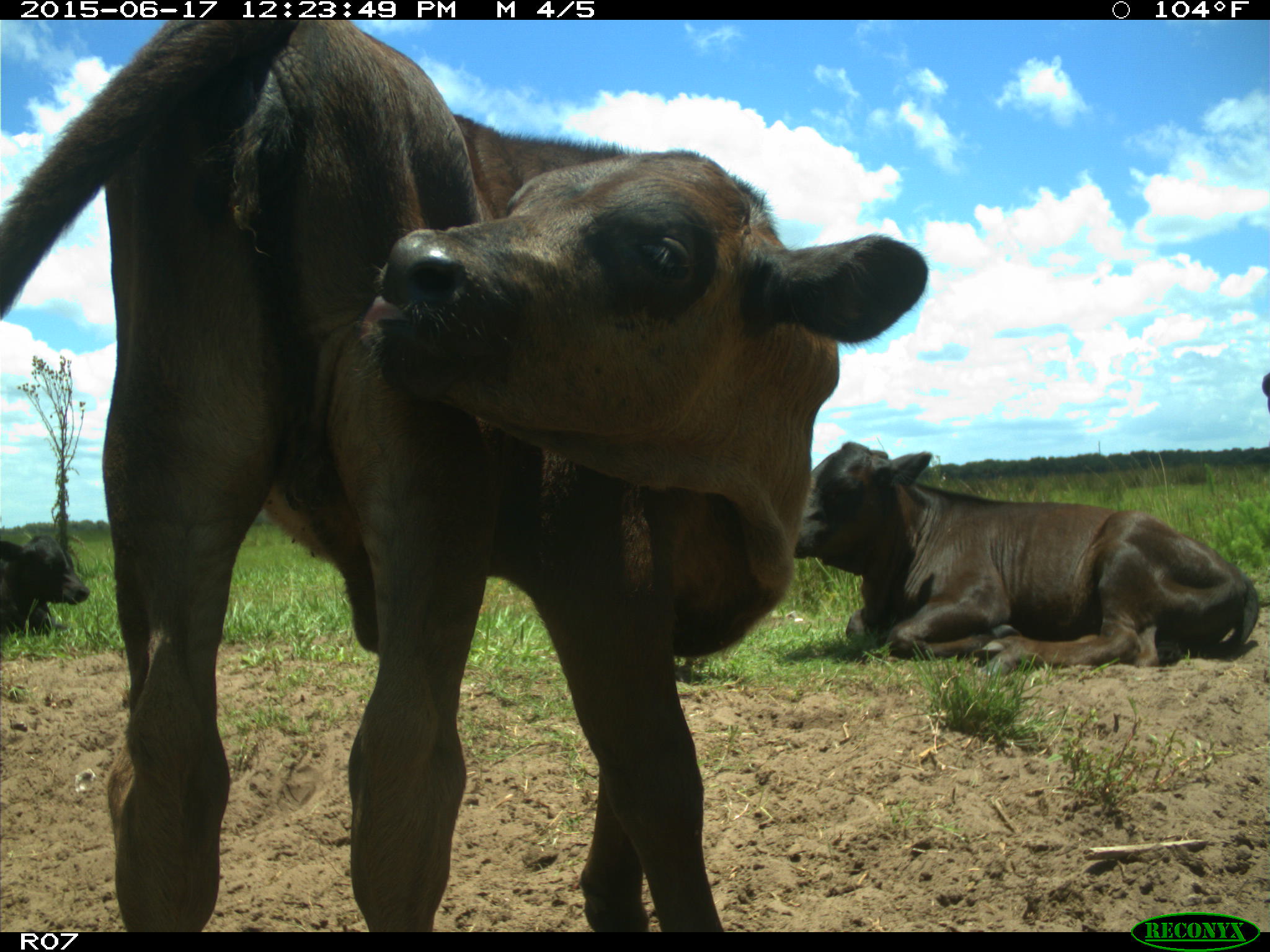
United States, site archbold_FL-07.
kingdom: Animalia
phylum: Chordata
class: Mammalia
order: Artiodactyla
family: Bovidae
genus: Bos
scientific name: Bos taurus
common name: domestic cow